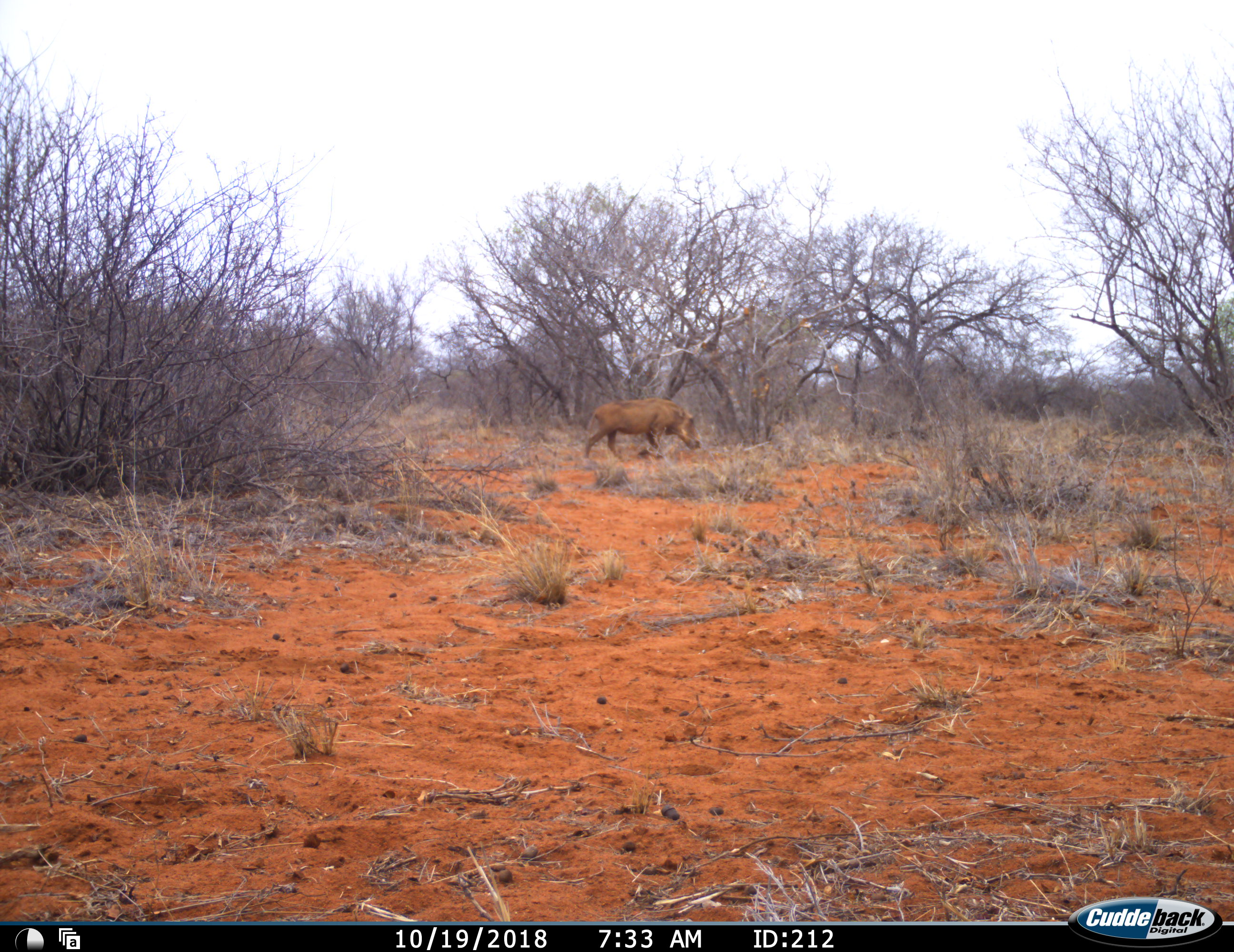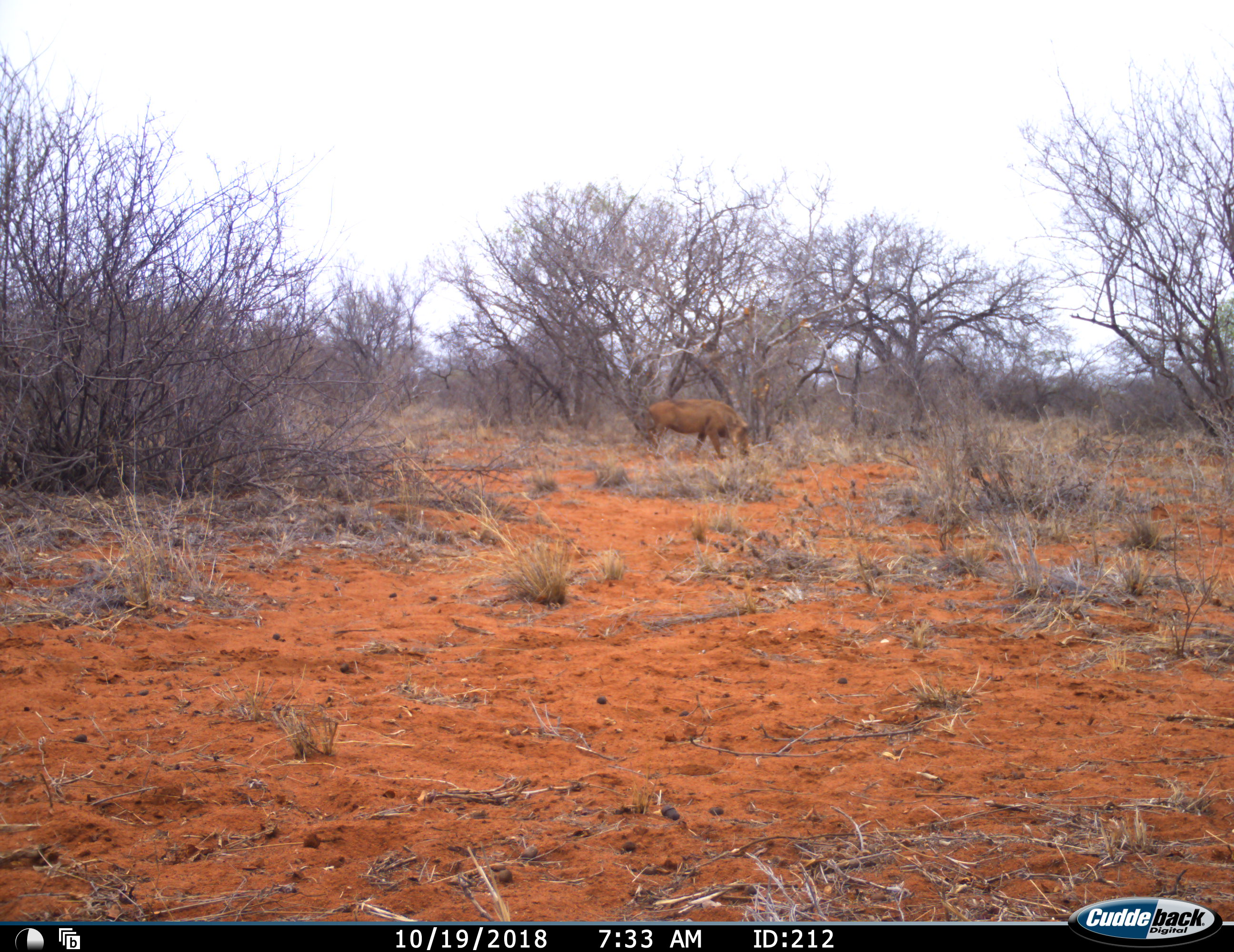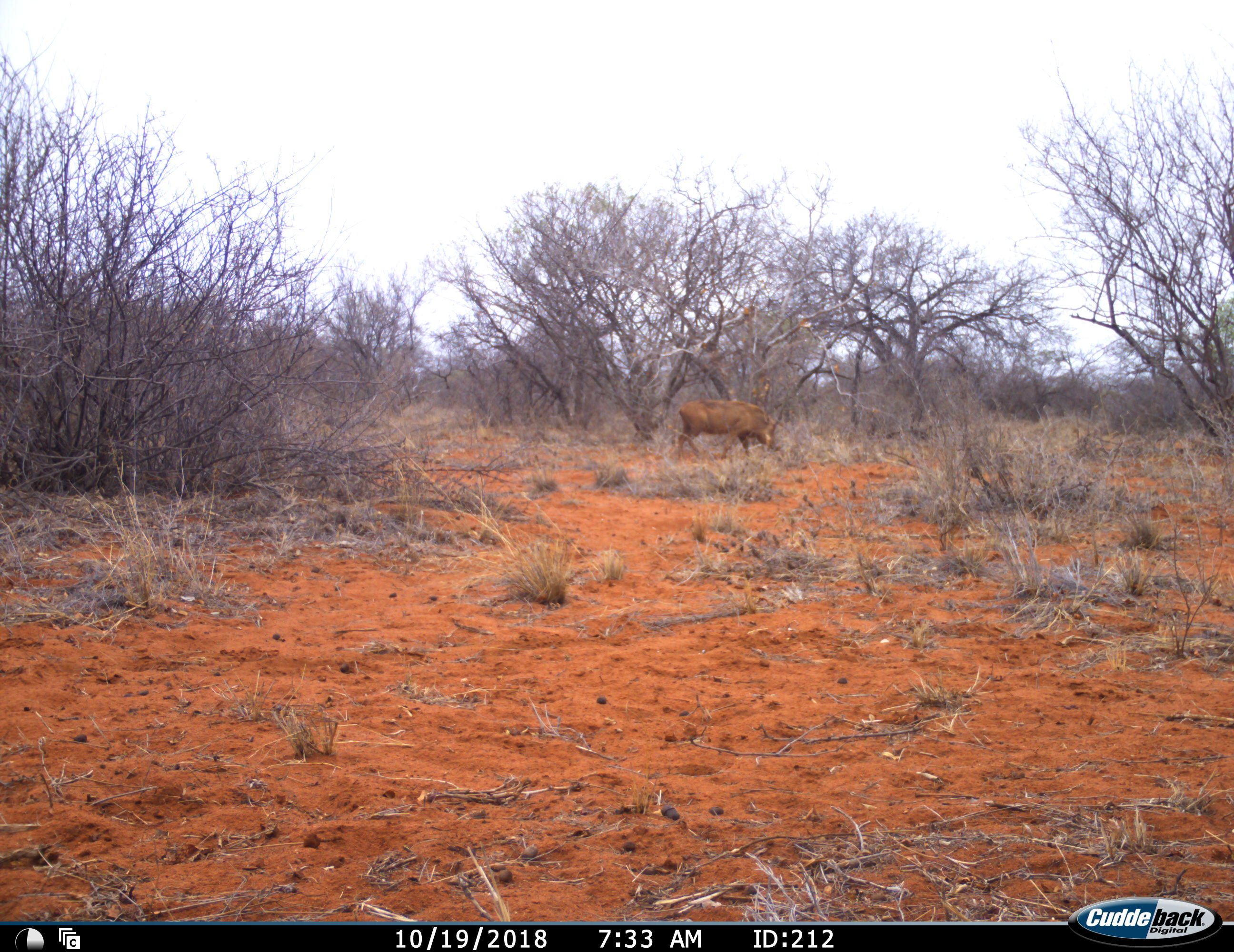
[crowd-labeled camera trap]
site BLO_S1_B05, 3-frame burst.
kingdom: Animalia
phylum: Chordata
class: Mammalia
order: Artiodactyla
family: Suidae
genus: Phacochoerus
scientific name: Phacochoerus africanus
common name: warthog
Warthog (Phacochoerus africanus), count 1. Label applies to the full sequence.